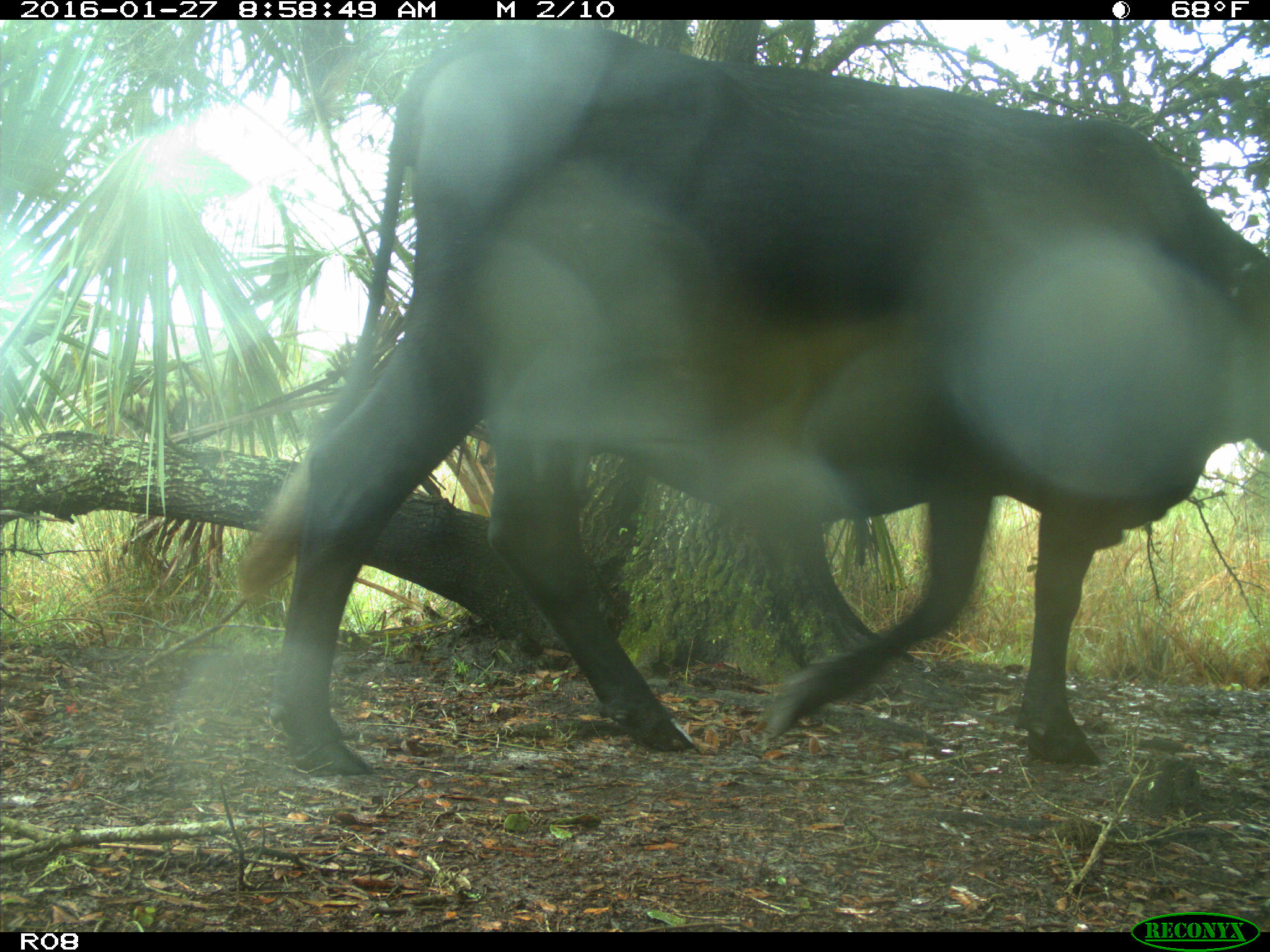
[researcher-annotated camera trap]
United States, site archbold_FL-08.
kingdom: Animalia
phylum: Chordata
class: Mammalia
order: Artiodactyla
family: Bovidae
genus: Bos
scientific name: Bos taurus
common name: domestic cow